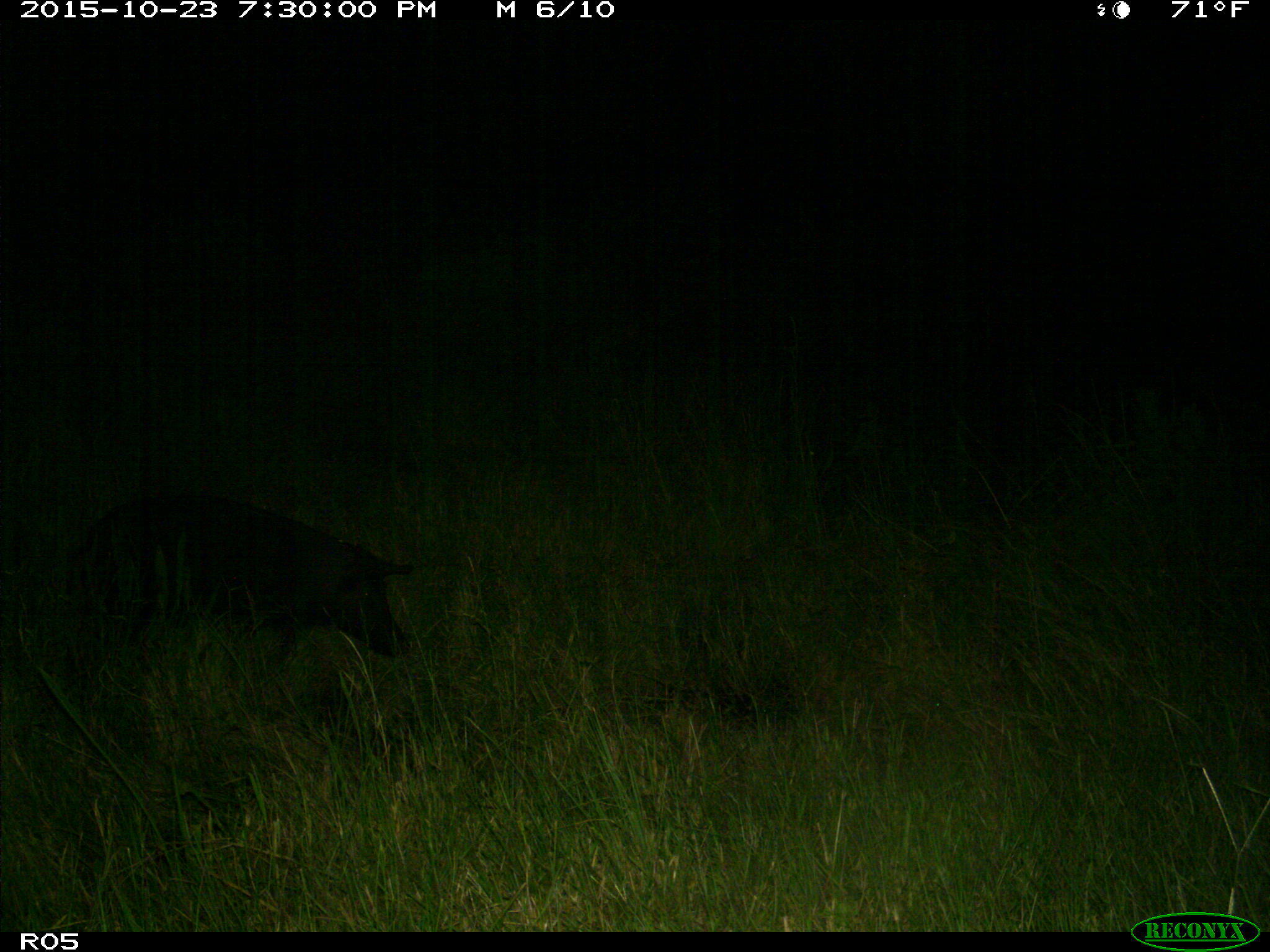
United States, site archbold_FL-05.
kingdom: Animalia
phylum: Chordata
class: Mammalia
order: Artiodactyla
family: Suidae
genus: Sus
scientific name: Sus scrofa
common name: wild boar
Sus scrofa (wild boar).